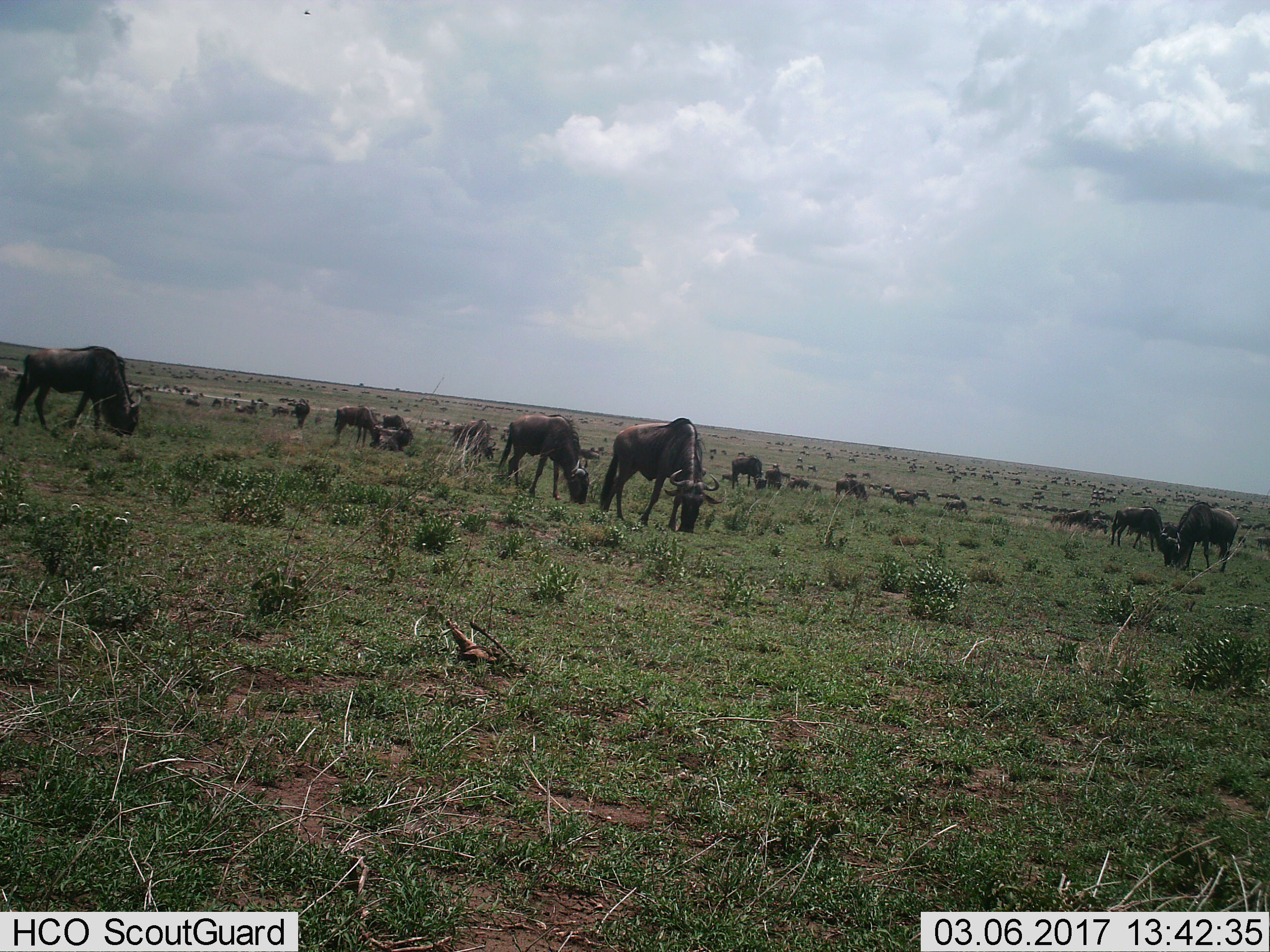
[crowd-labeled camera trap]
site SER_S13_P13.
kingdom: Animalia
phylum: Chordata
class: Mammalia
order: Artiodactyla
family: Bovidae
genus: Connochaetes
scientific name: Connochaetes taurinus taurinus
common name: blue wildebeest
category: wildebeestblue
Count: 51+.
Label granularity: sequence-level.